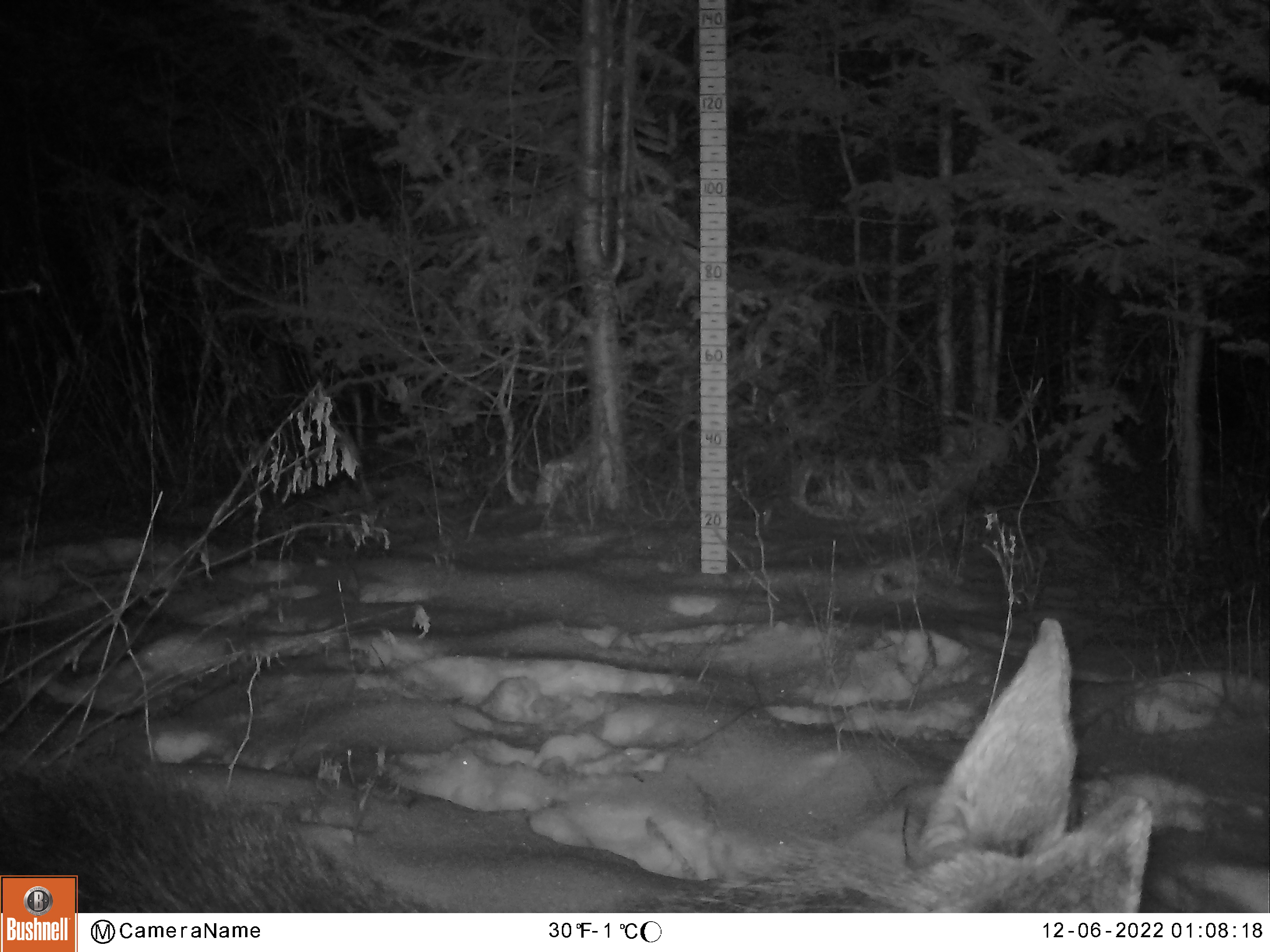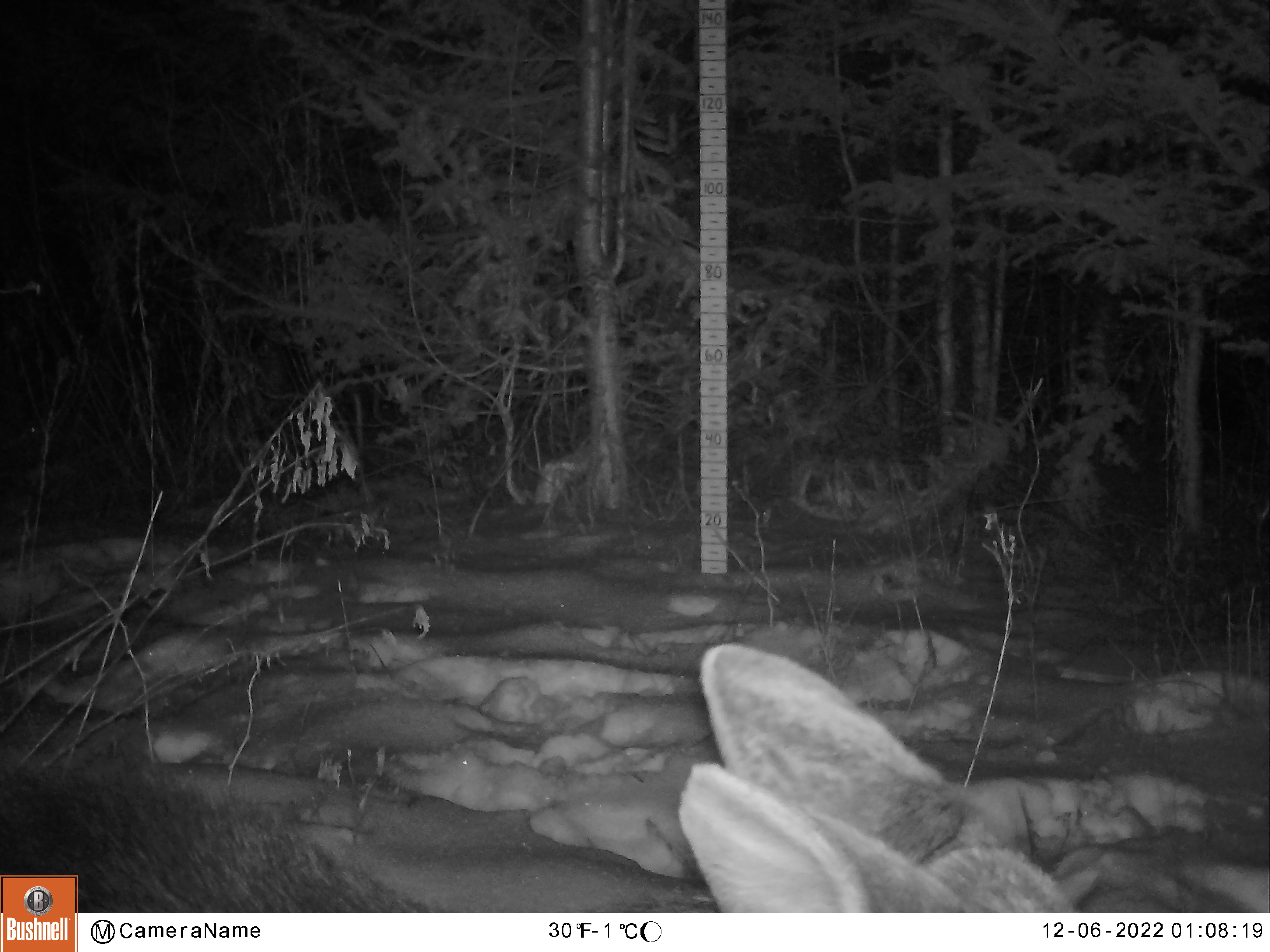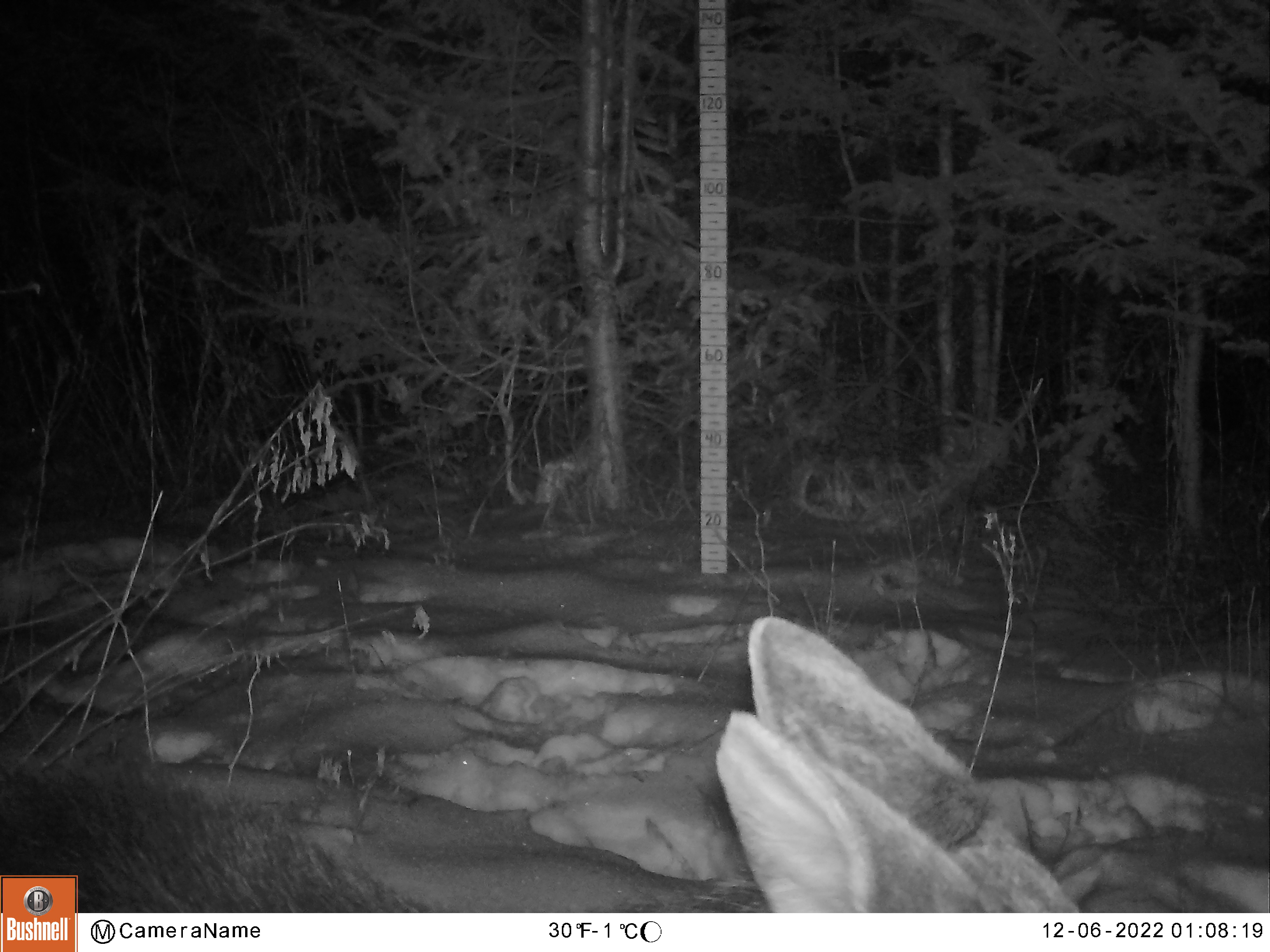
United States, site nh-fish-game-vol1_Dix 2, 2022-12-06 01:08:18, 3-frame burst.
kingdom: Animalia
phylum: Chordata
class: Mammalia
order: Artiodactyla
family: Cervidae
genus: Alces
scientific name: Alces alces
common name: moose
Moose (Alces alces).